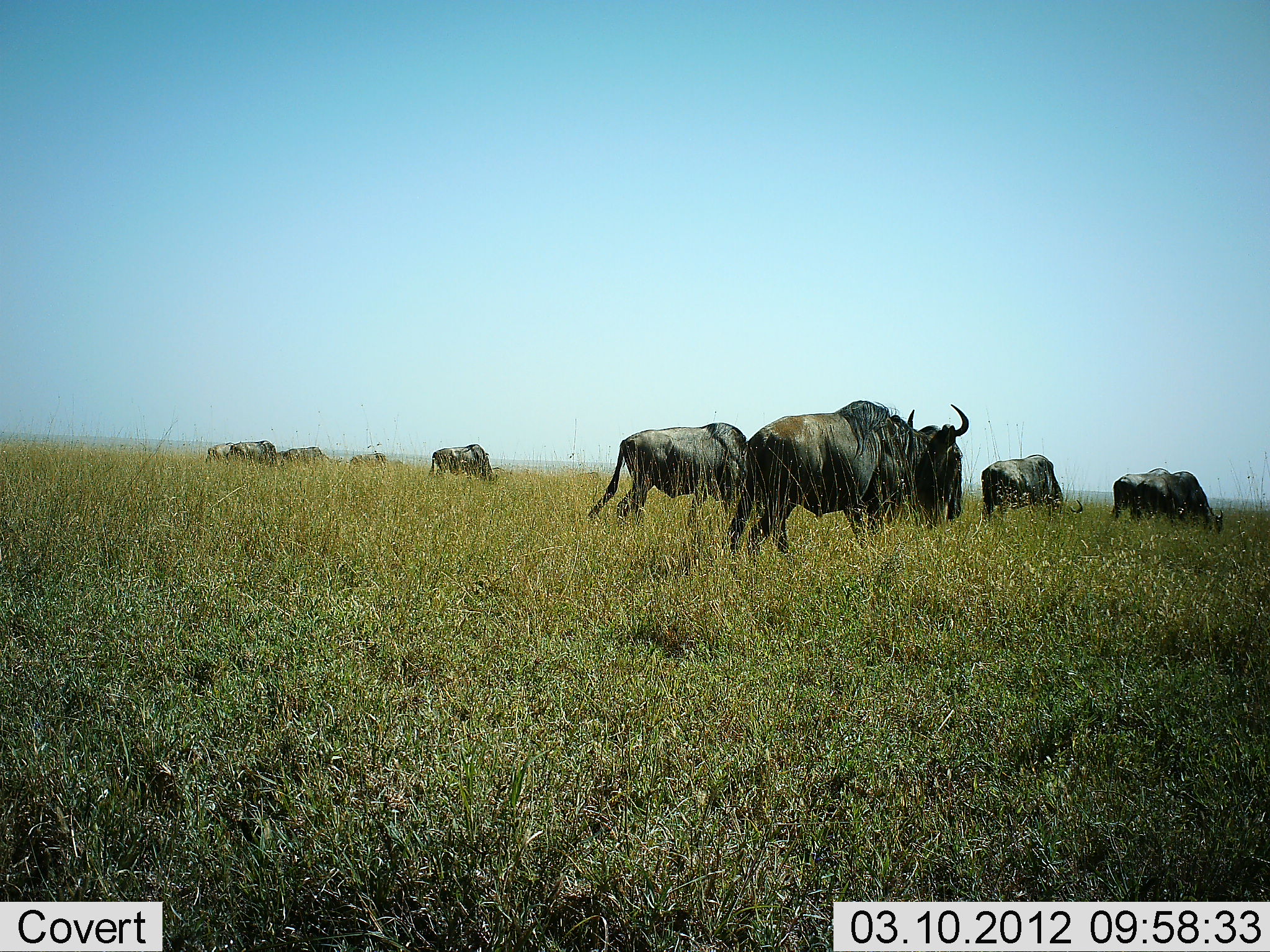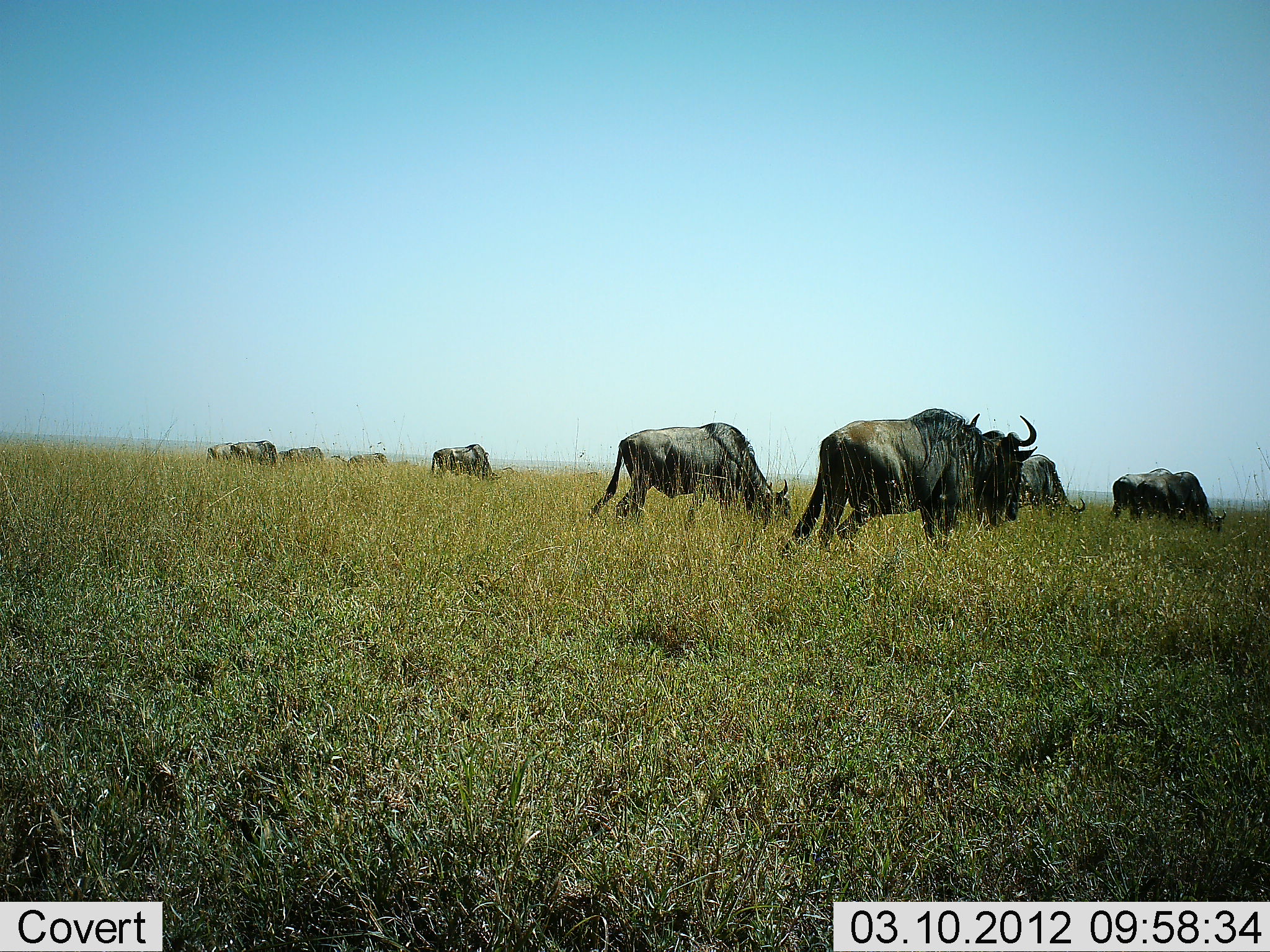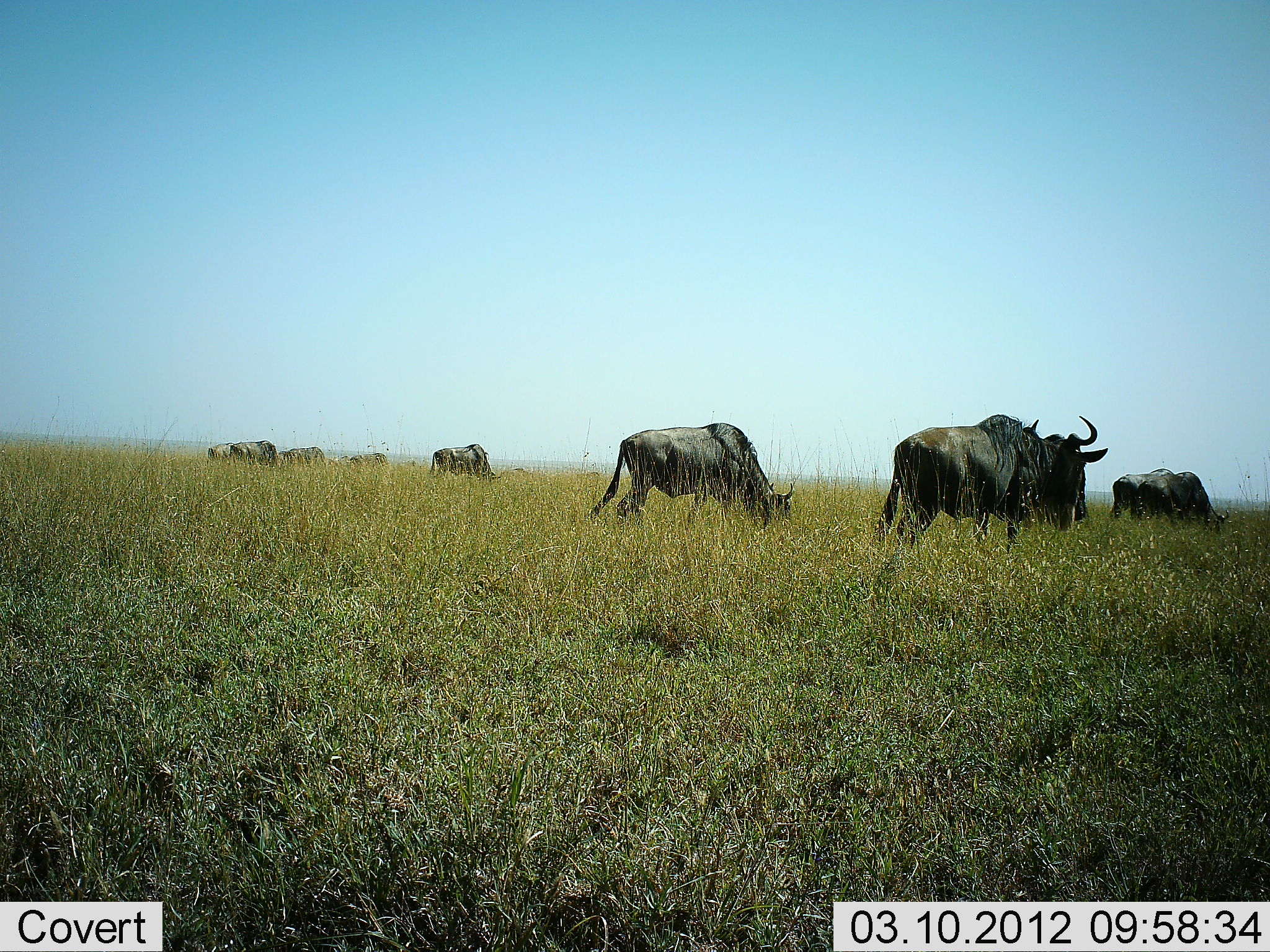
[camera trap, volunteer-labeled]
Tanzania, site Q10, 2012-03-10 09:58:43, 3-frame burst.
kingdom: Animalia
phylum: Chordata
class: Mammalia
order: Artiodactyla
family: Bovidae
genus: Connochaetes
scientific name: Connochaetes taurinus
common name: blue wildebeest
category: wildebeest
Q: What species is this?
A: Wildebeest (blue wildebeest) (Connochaetes taurinus).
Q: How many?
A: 8.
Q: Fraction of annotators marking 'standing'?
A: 38%.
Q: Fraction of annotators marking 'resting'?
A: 0%.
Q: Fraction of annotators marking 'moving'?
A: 54%.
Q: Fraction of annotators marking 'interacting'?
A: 0%.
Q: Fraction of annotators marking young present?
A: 0%.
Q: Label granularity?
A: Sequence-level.